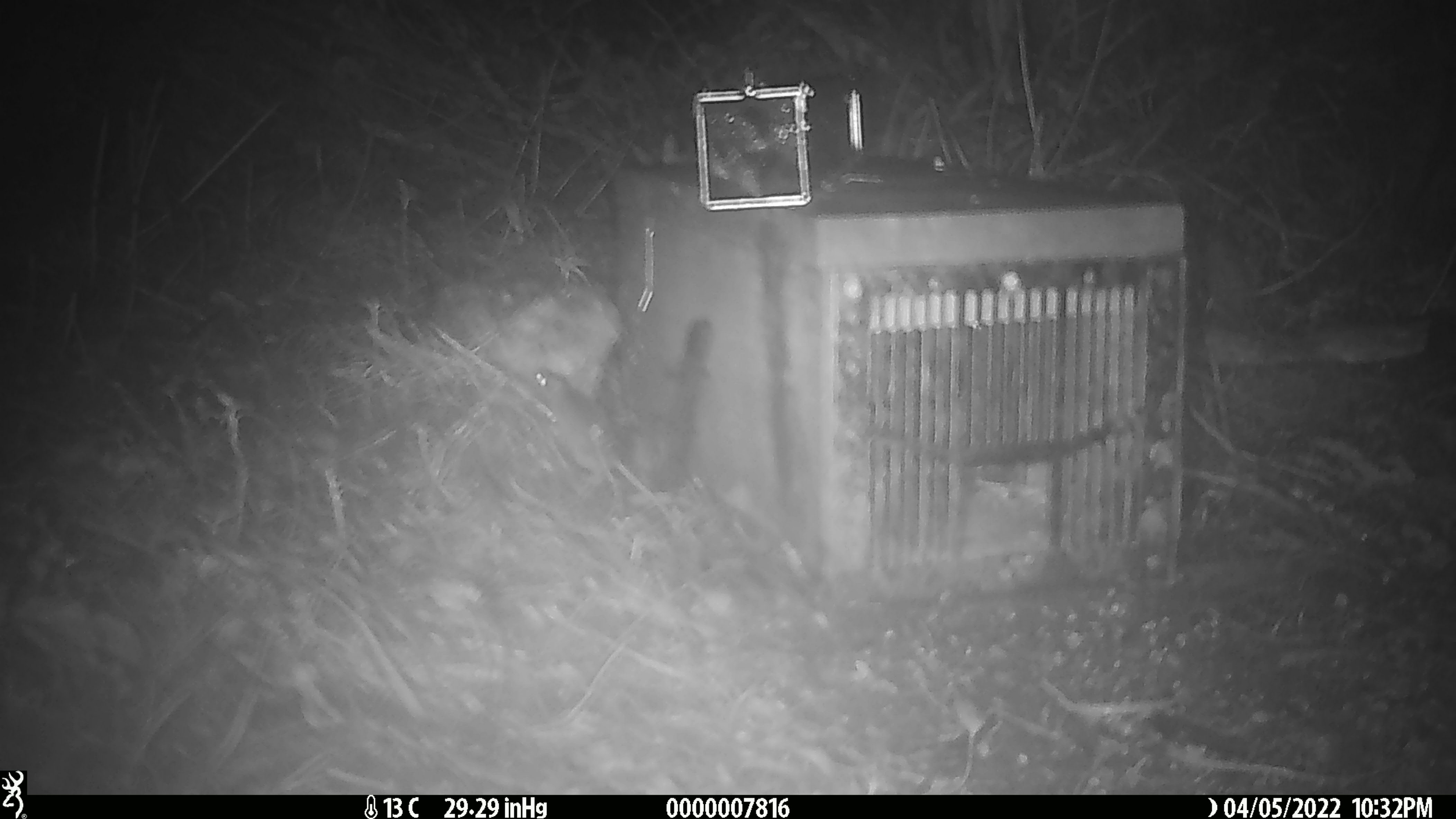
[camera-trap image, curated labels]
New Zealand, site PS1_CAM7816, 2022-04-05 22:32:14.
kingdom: Animalia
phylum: Chordata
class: Mammalia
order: Rodentia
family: Muridae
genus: Mus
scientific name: Mus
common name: mouse